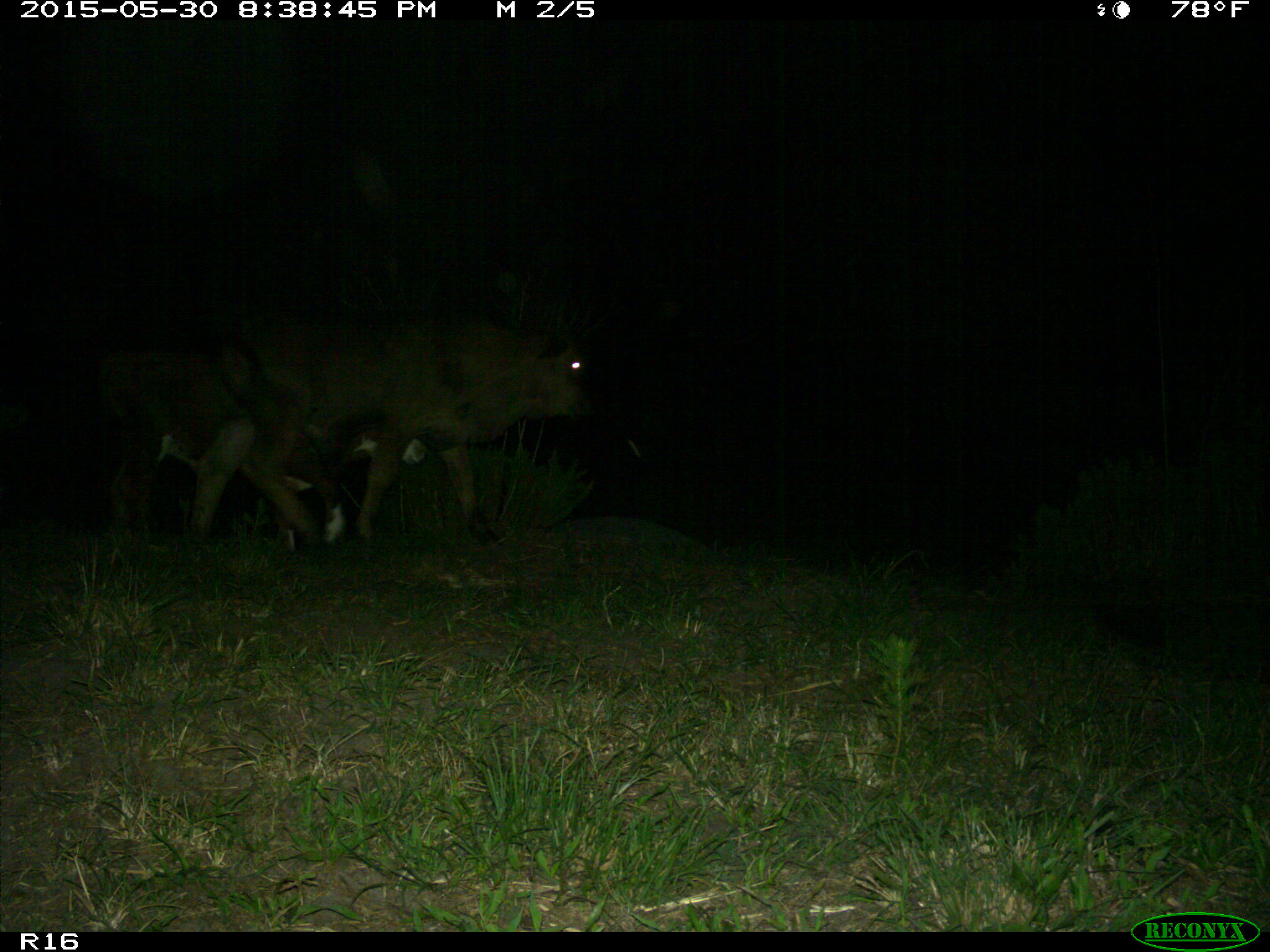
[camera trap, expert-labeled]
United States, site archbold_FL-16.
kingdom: Animalia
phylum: Chordata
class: Mammalia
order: Artiodactyla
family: Bovidae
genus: Bos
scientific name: Bos taurus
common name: domestic cow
Bos taurus (domestic cow).